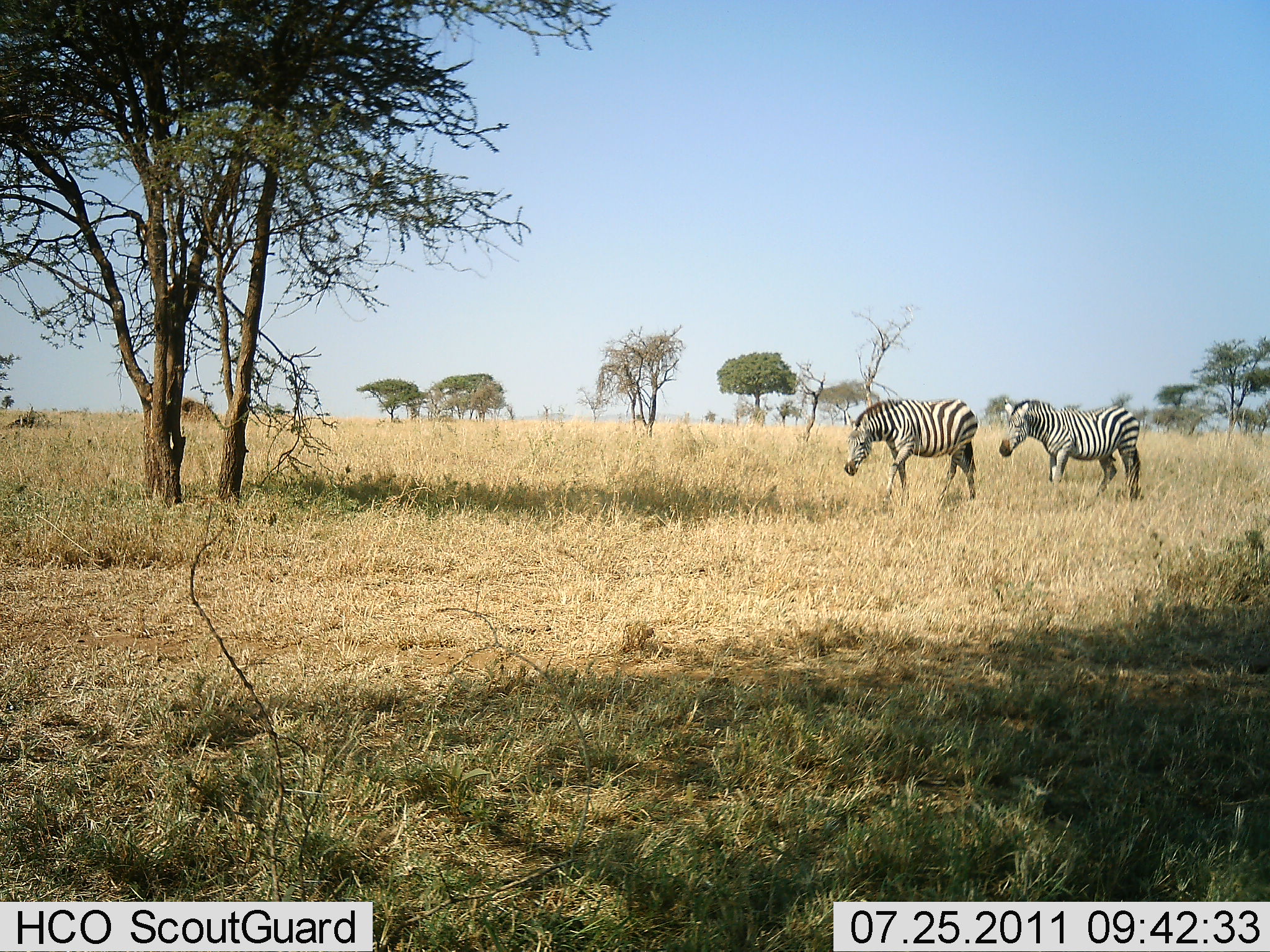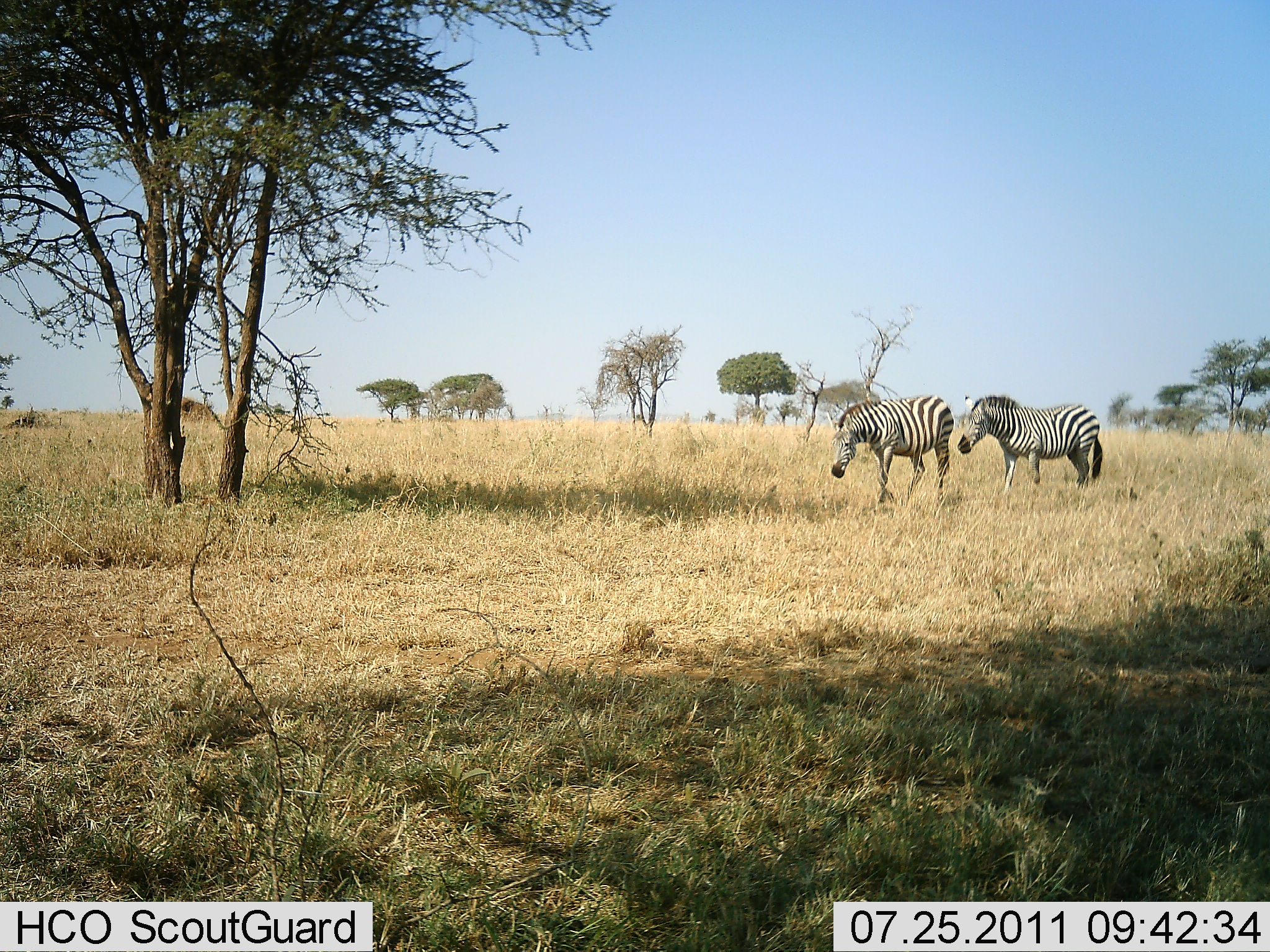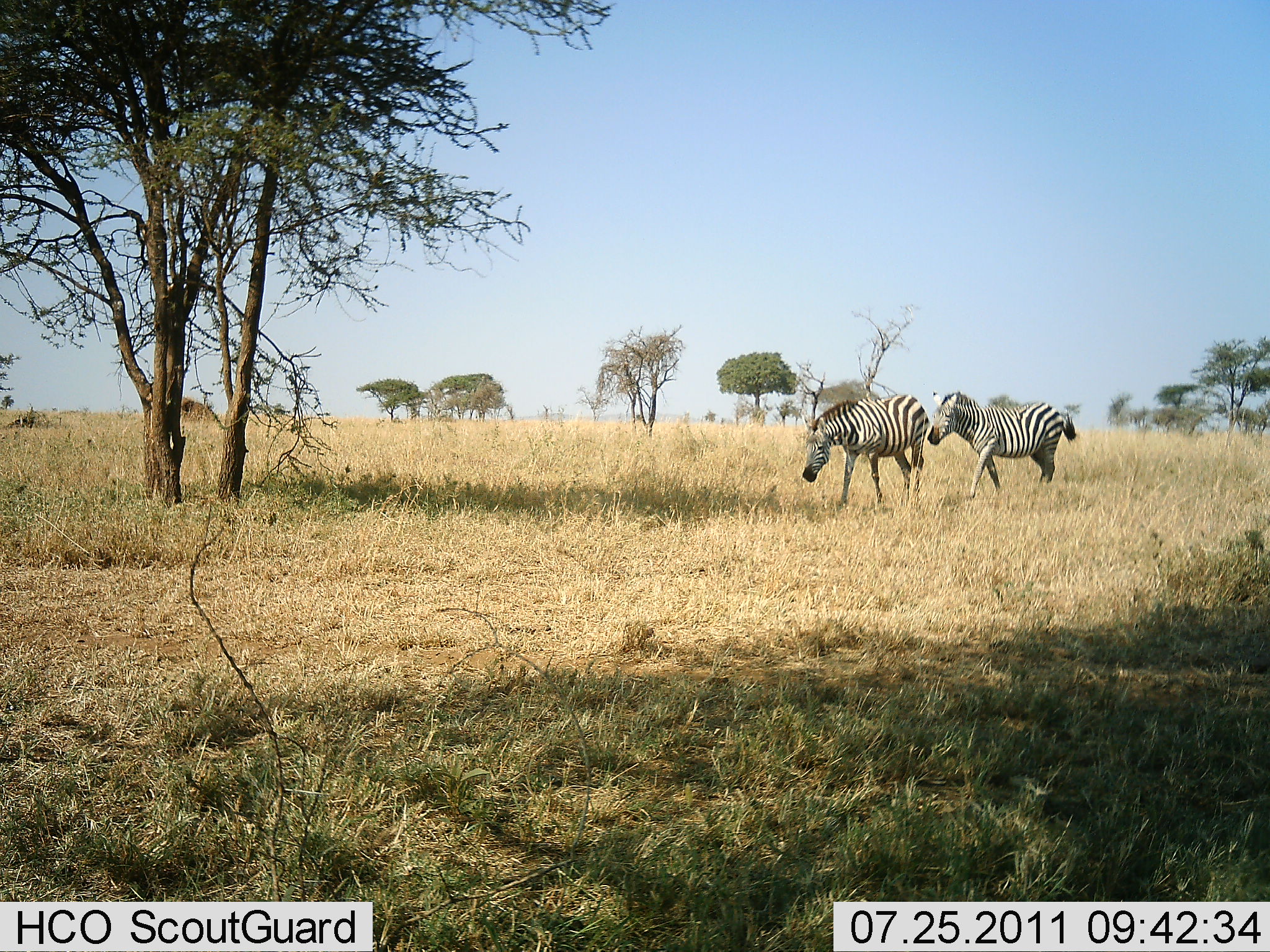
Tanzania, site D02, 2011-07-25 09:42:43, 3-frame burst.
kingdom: Animalia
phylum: Chordata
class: Mammalia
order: Perissodactyla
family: Equidae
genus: Equus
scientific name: Equus quagga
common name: plains zebra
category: zebra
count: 2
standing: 9%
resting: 0%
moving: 91%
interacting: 0%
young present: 0%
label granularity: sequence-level